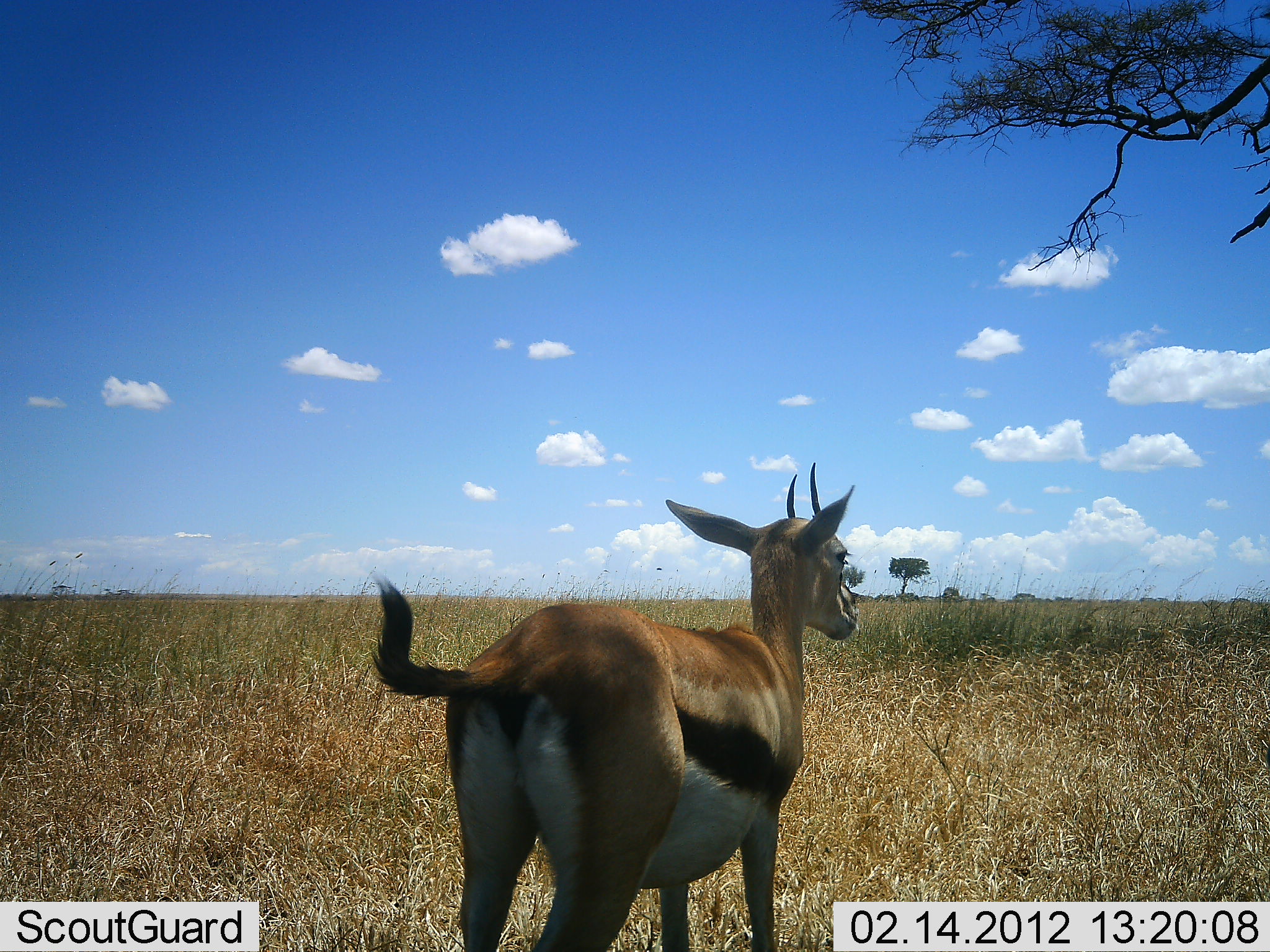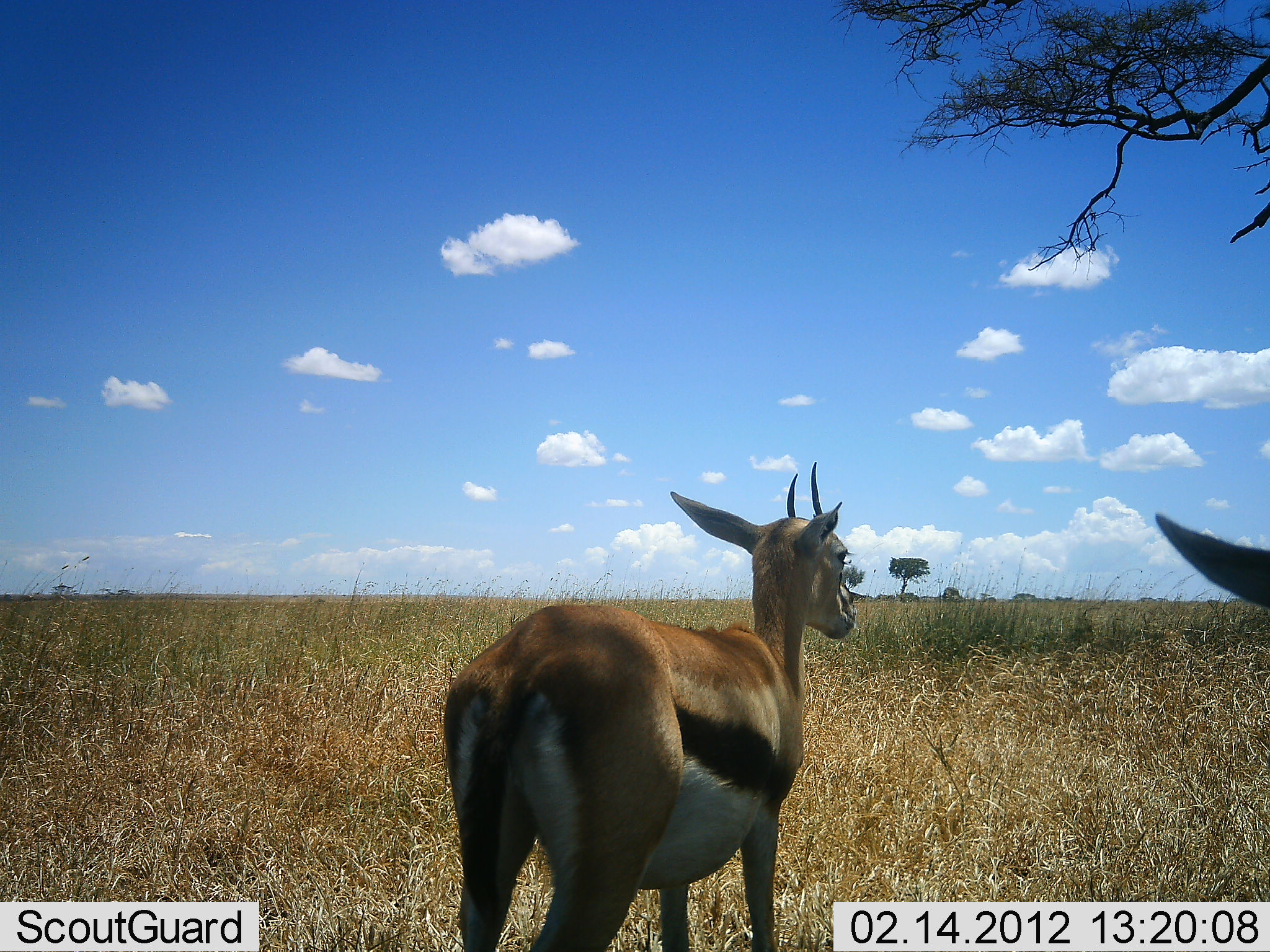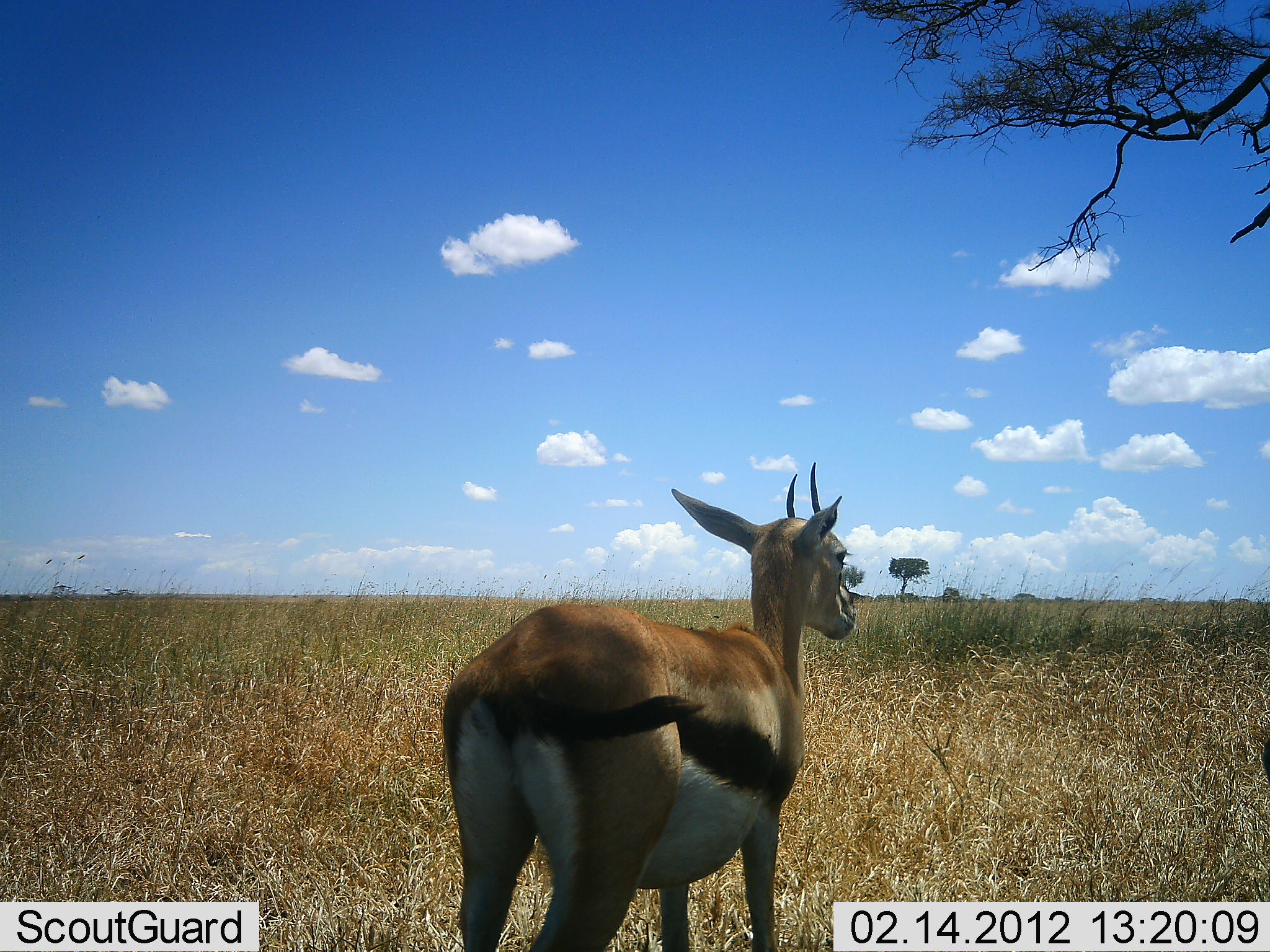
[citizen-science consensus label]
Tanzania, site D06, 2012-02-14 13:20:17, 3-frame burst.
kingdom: Animalia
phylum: Chordata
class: Mammalia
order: Artiodactyla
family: Bovidae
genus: Eudorcas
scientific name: Eudorcas thomsonii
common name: thomson's gazelle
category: gazellethomsons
Gazellethomsons (thomson's gazelle) (Eudorcas thomsonii), count 2. Behavior (volunteer vote fractions): standing 100%, resting 7%, moving 0%, interacting 0%. Young present (vote fraction): 0%. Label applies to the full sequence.